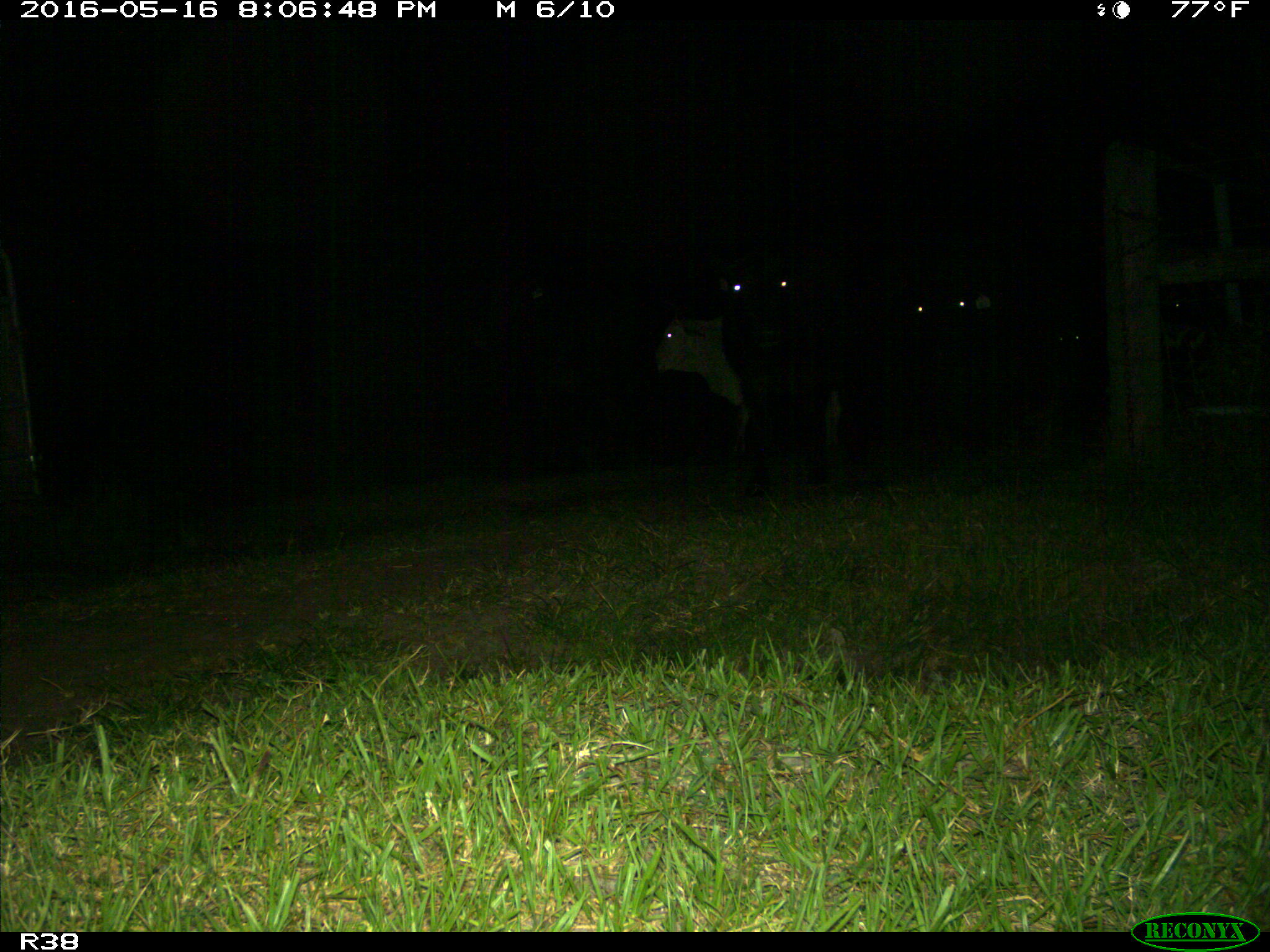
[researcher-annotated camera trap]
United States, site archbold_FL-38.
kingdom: Animalia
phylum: Chordata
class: Mammalia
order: Artiodactyla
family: Bovidae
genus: Bos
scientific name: Bos taurus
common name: domestic cow